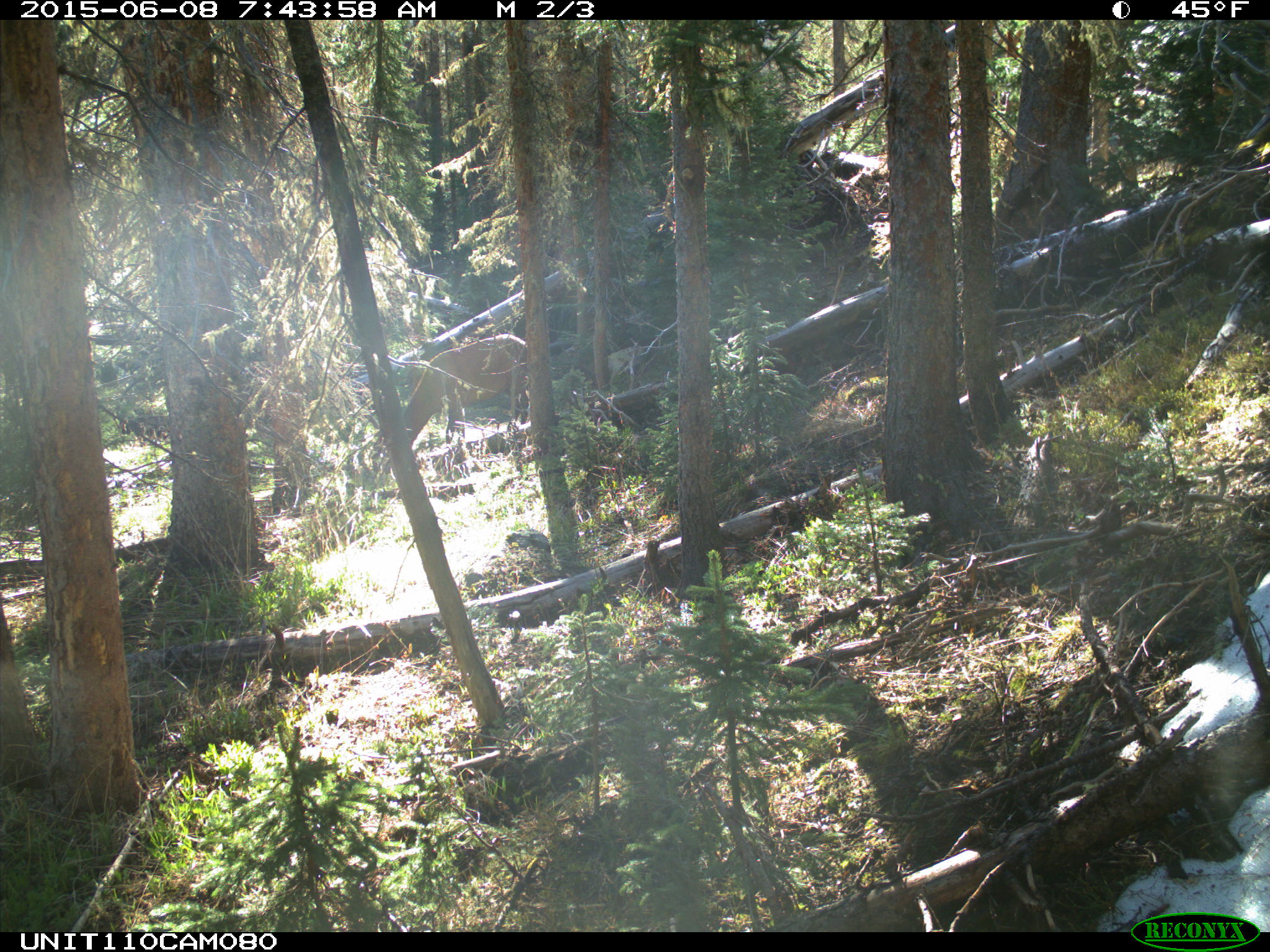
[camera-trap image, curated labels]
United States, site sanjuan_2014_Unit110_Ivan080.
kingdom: Animalia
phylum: Chordata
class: Mammalia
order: Artiodactyla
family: Cervidae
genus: Cervus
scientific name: Cervus elaphus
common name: red deer